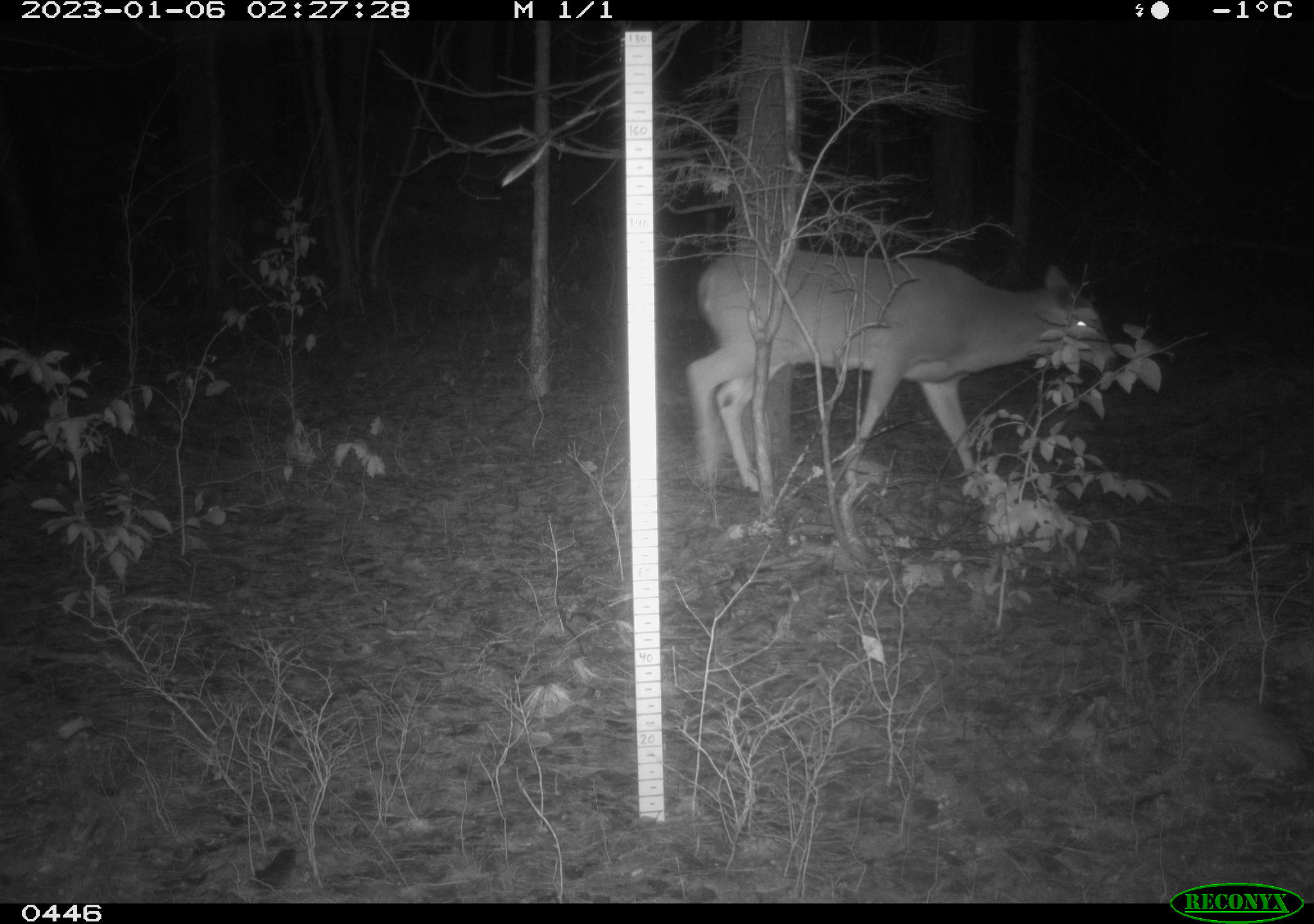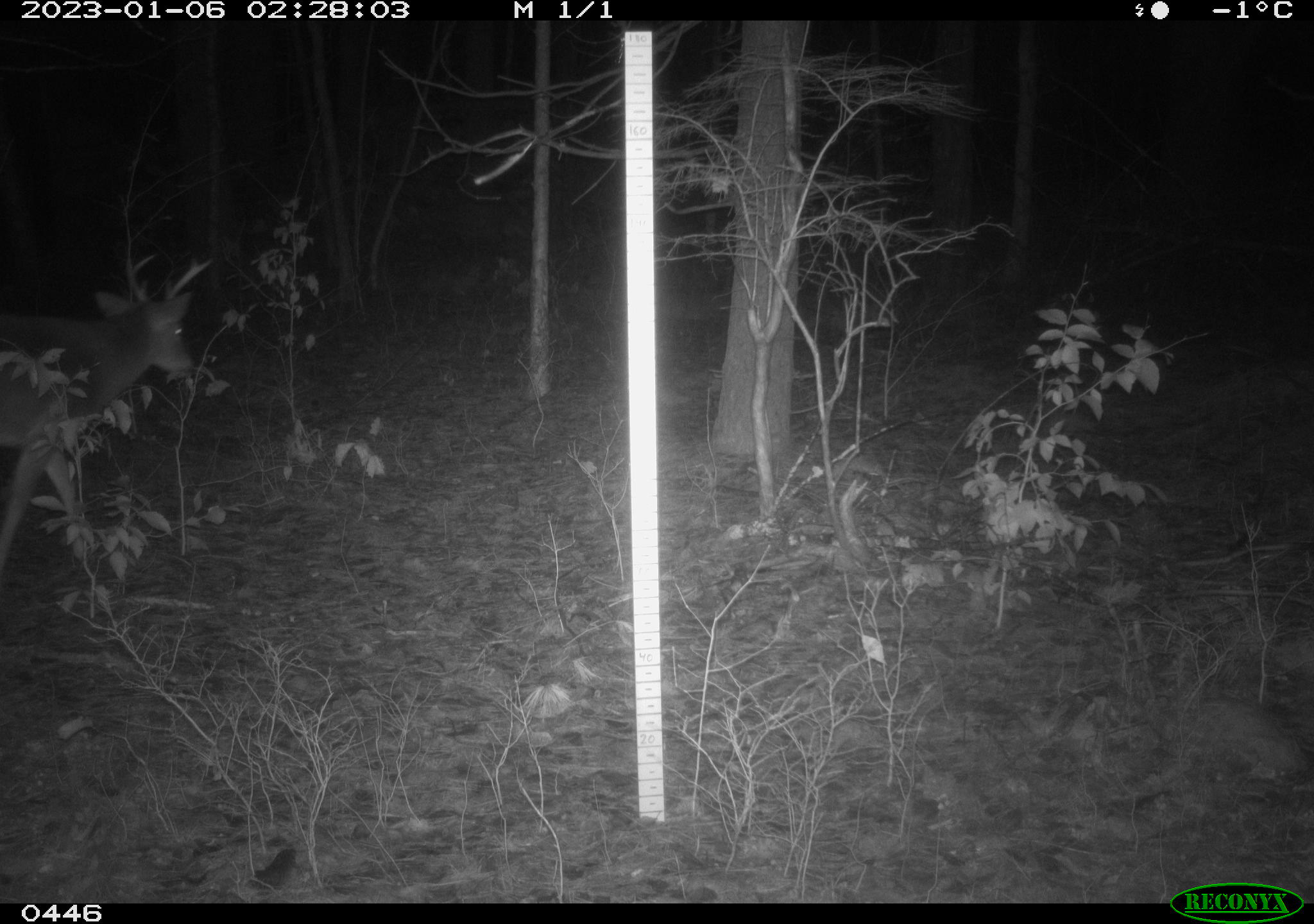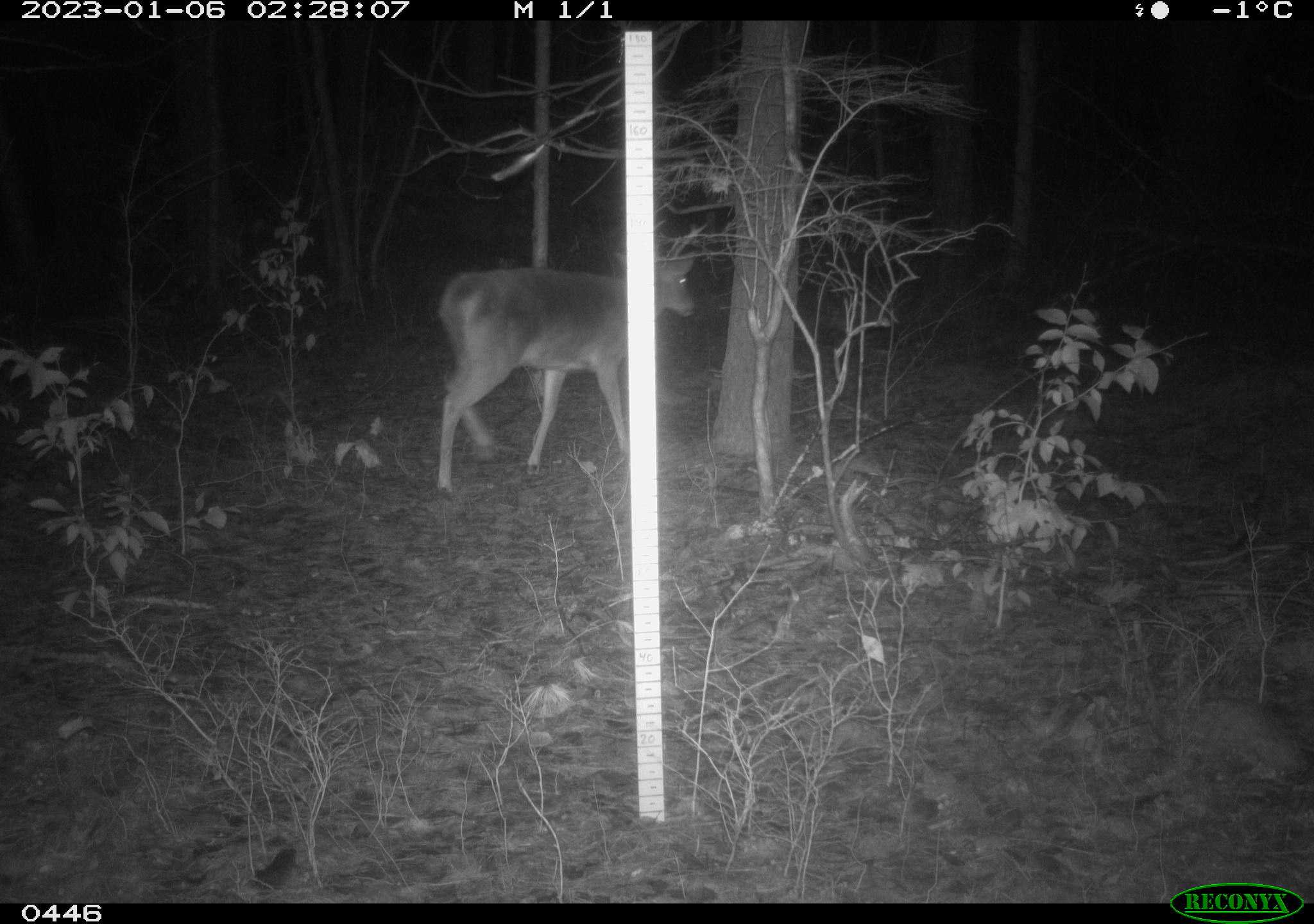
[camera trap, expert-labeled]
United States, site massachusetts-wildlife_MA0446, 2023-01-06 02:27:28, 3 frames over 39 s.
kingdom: Animalia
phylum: Chordata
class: Mammalia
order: Artiodactyla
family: Cervidae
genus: Odocoileus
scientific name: Odocoileus virginianus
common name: white-tailed deer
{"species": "white-tailed deer (Odocoileus virginianus)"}